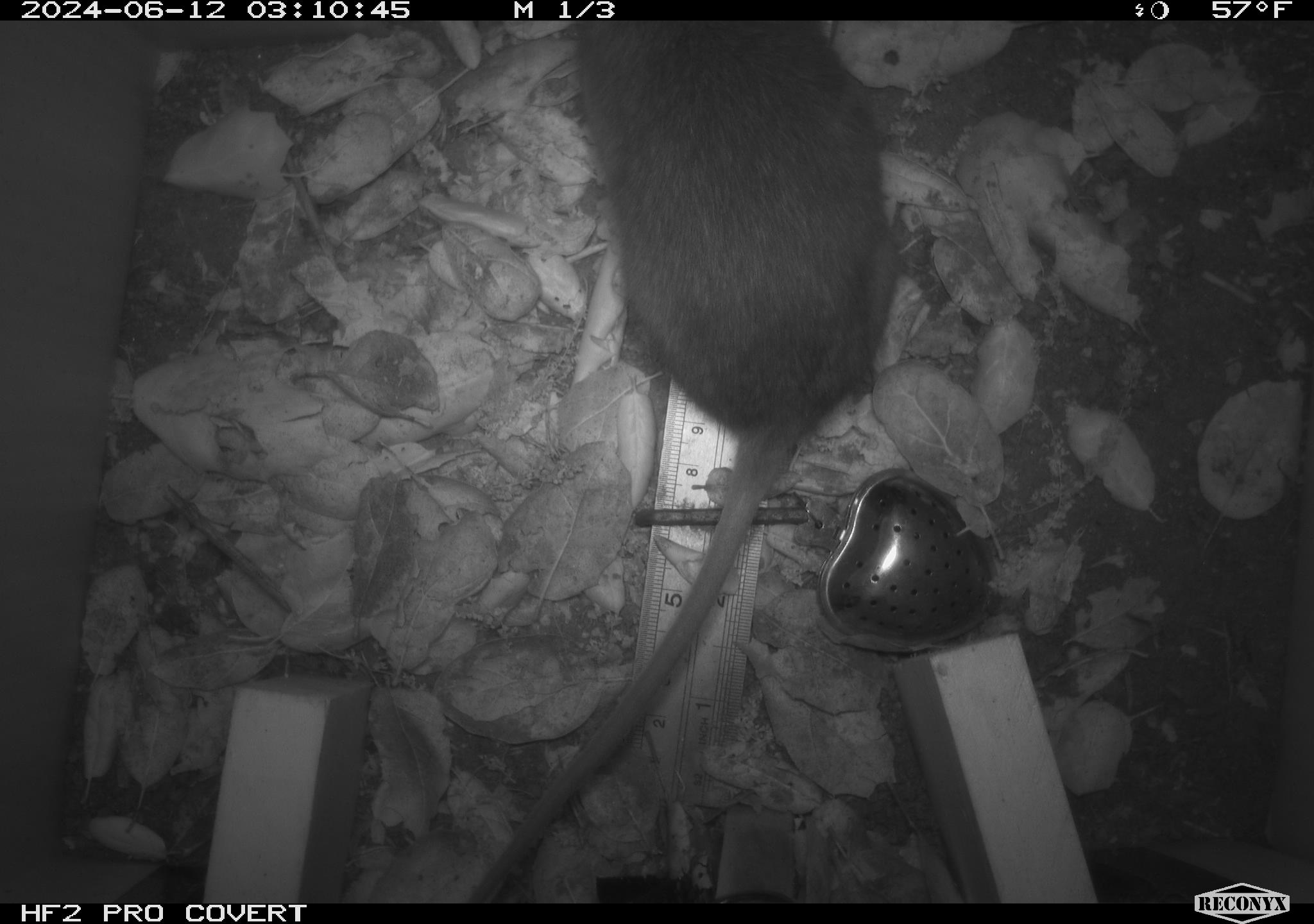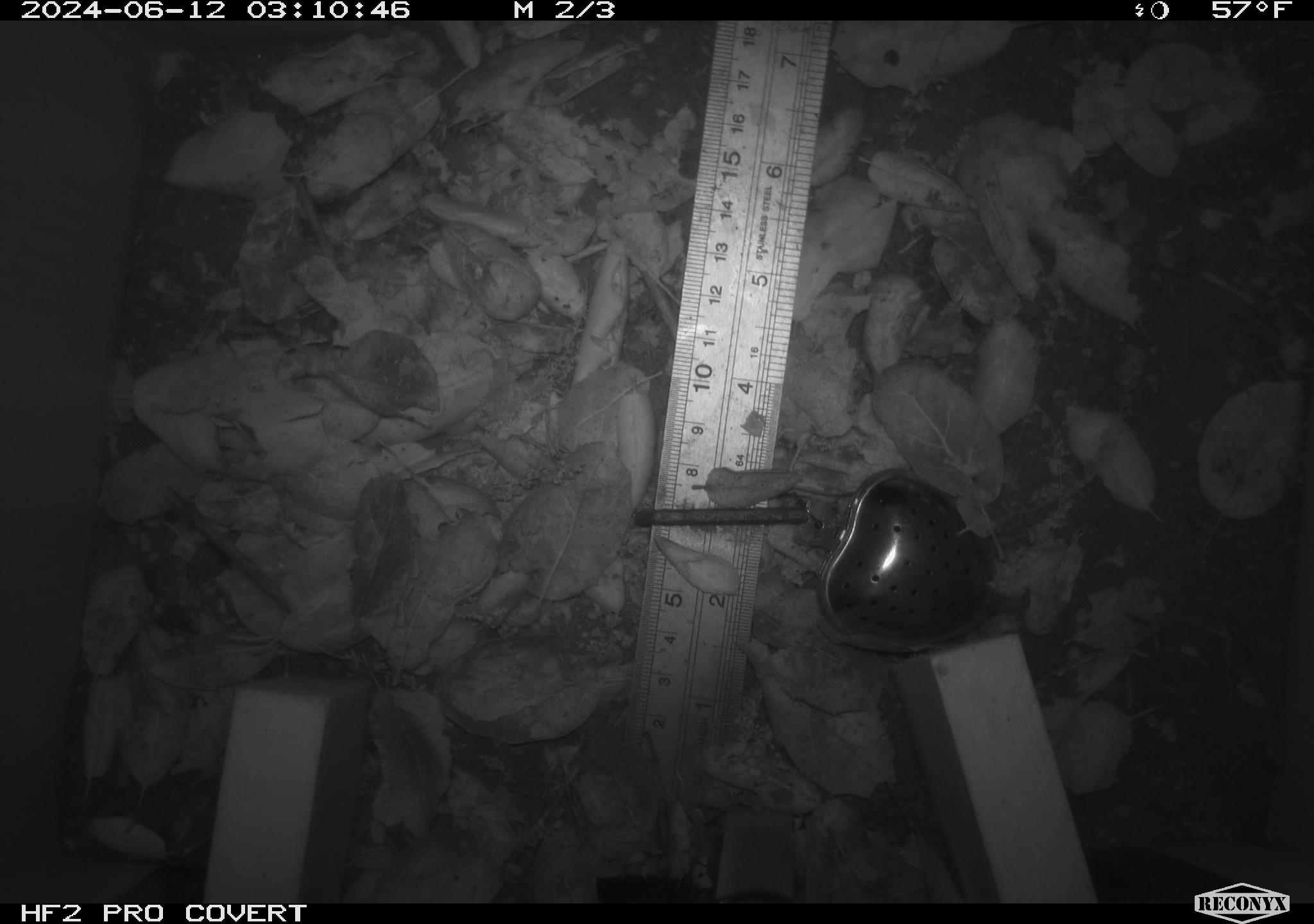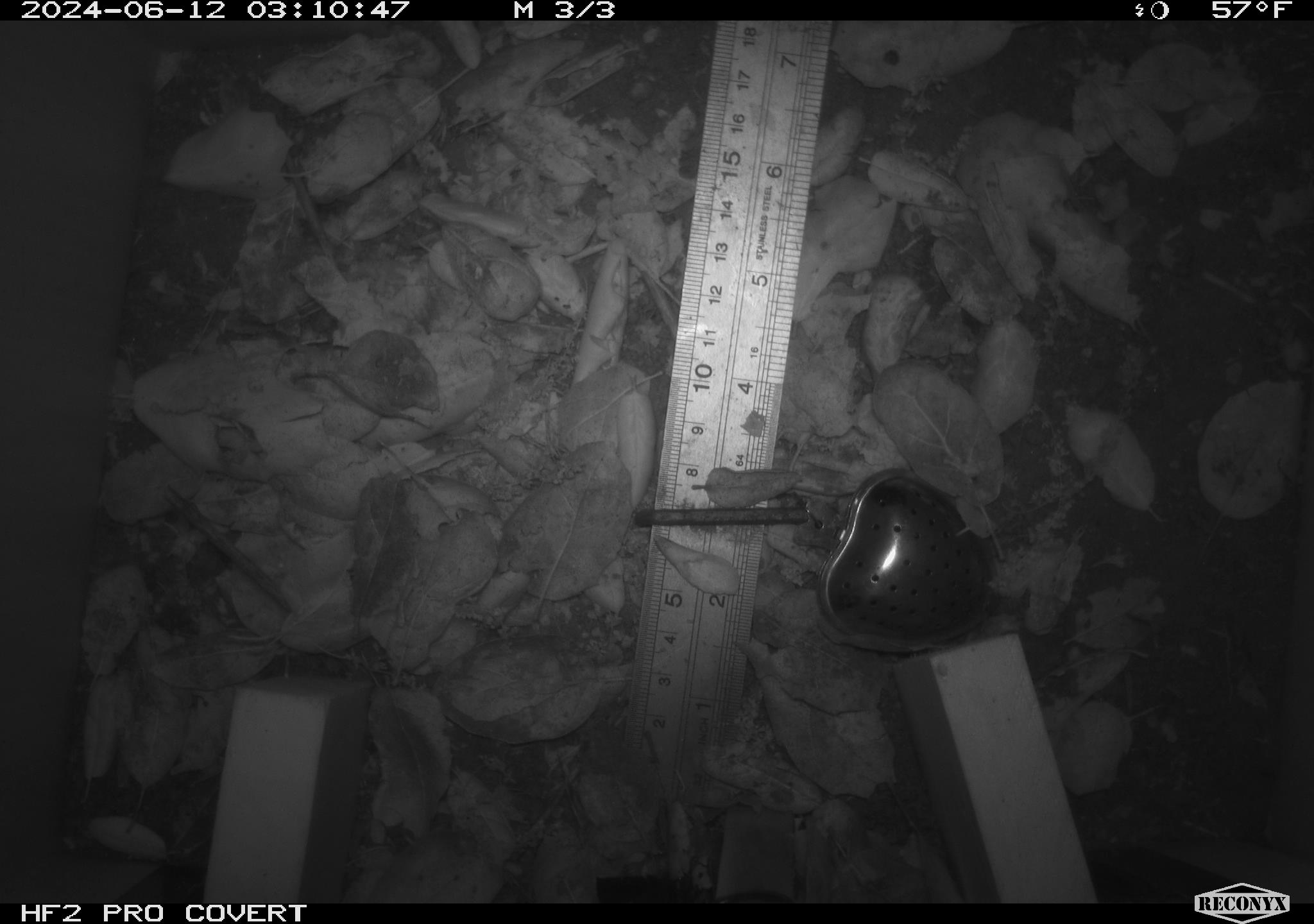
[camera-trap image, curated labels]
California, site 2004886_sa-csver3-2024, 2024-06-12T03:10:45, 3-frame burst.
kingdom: Animalia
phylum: Chordata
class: Mammalia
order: Rodentia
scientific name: Rodentia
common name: rodent